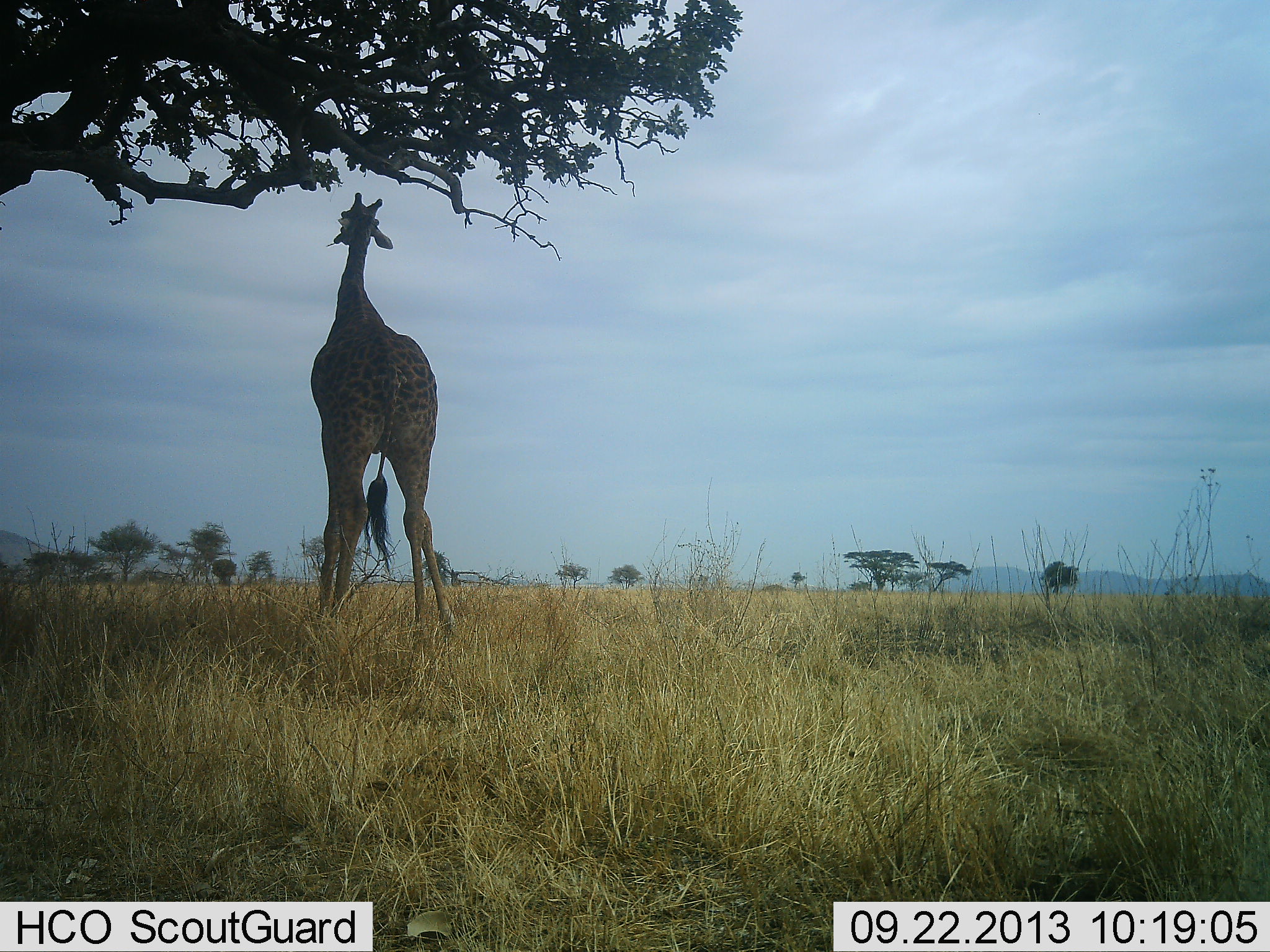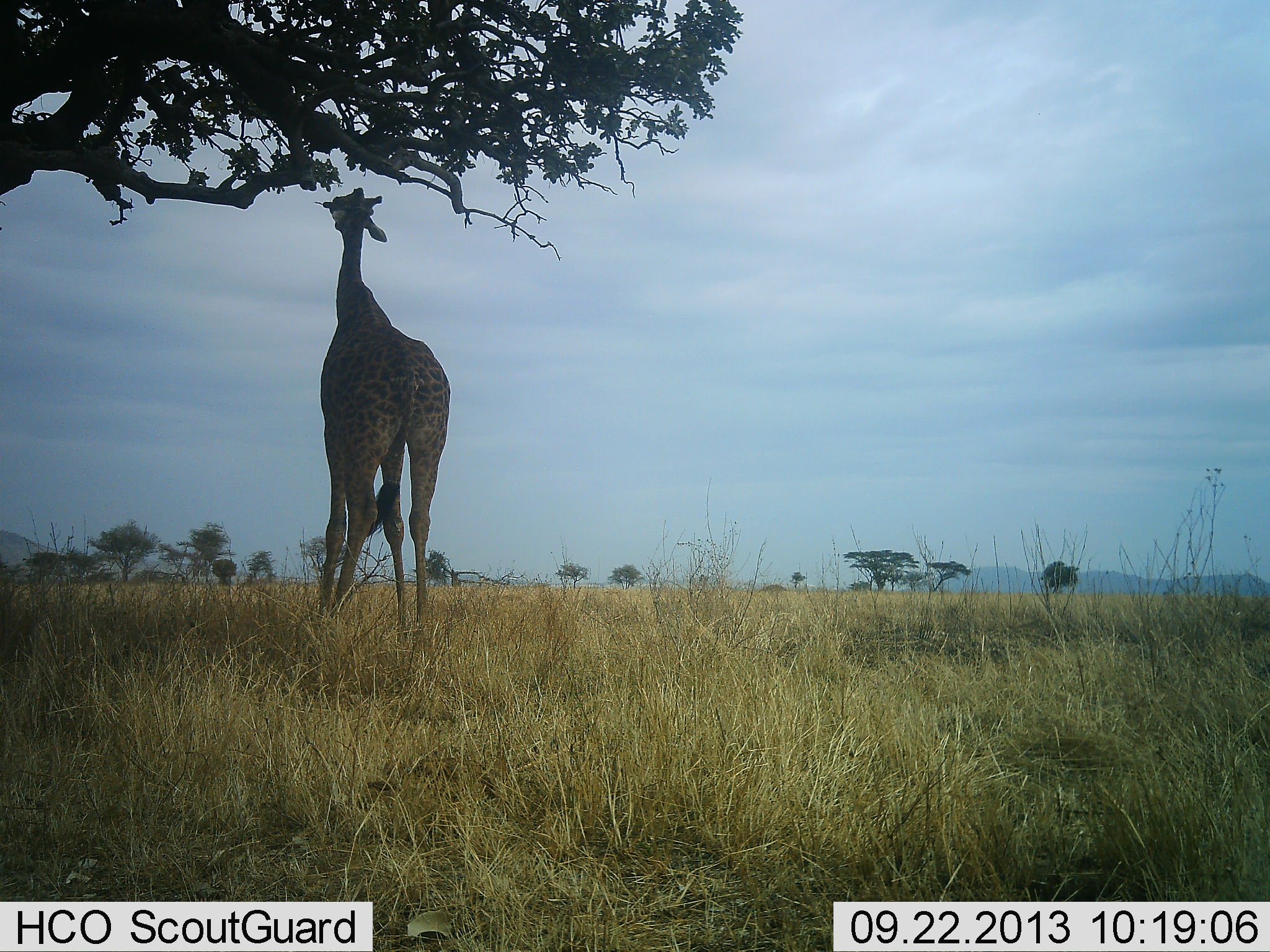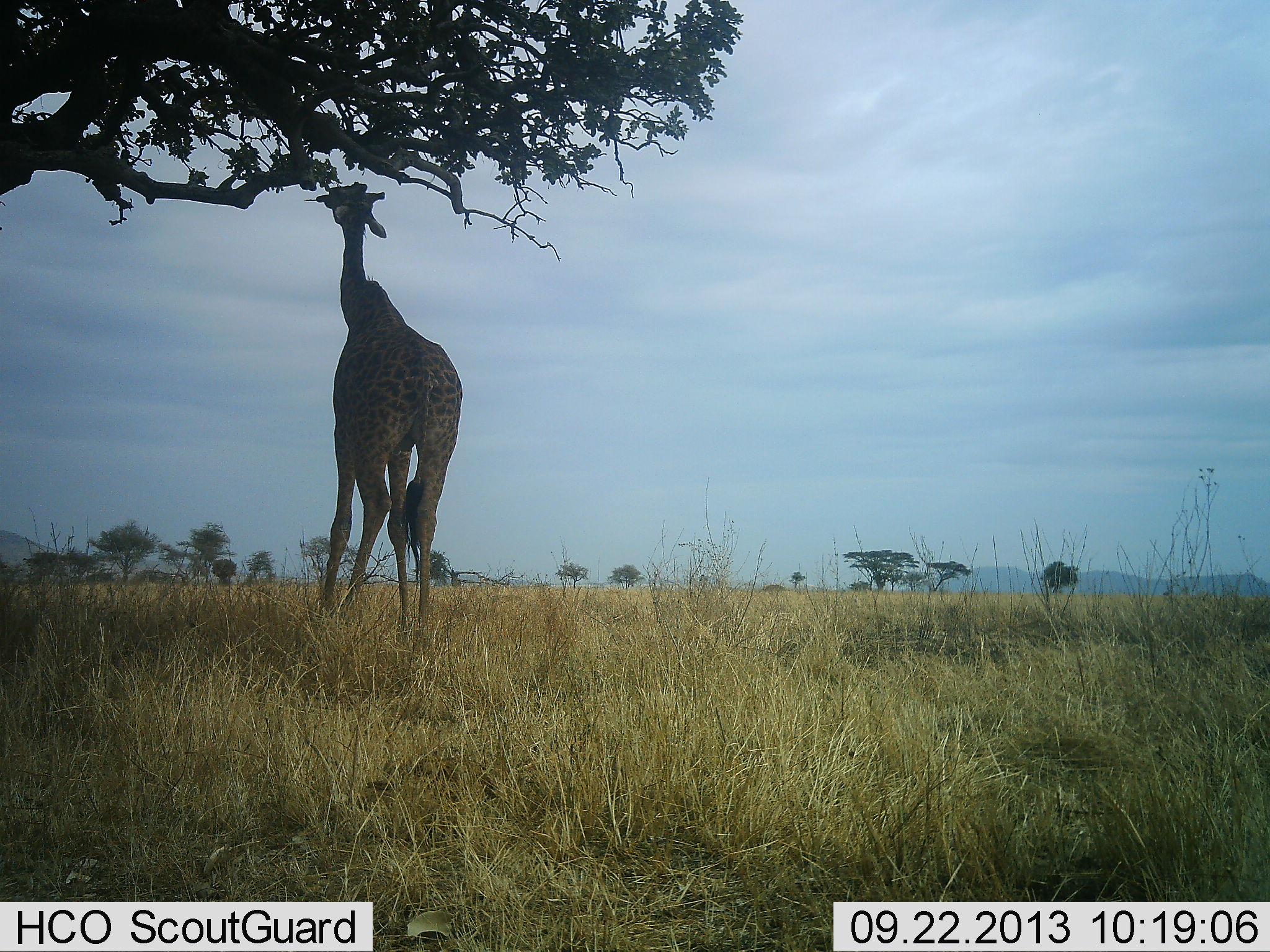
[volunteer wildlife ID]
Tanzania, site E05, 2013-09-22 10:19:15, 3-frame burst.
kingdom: Animalia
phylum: Chordata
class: Mammalia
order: Artiodactyla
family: Giraffidae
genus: Giraffa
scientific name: Giraffa camelopardalis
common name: giraffe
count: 1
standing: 21%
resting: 0%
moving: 7%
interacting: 0%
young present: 0%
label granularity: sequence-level